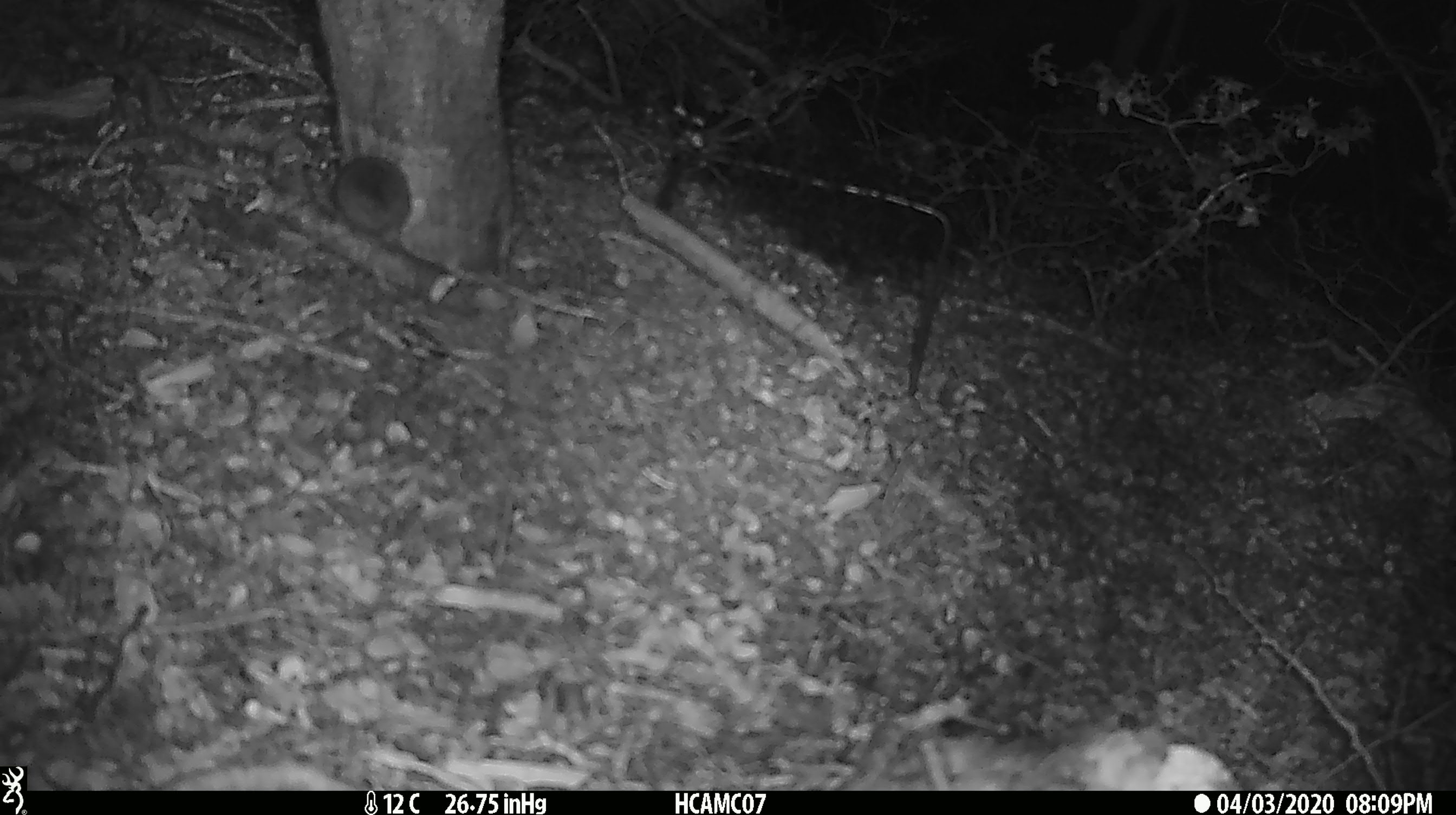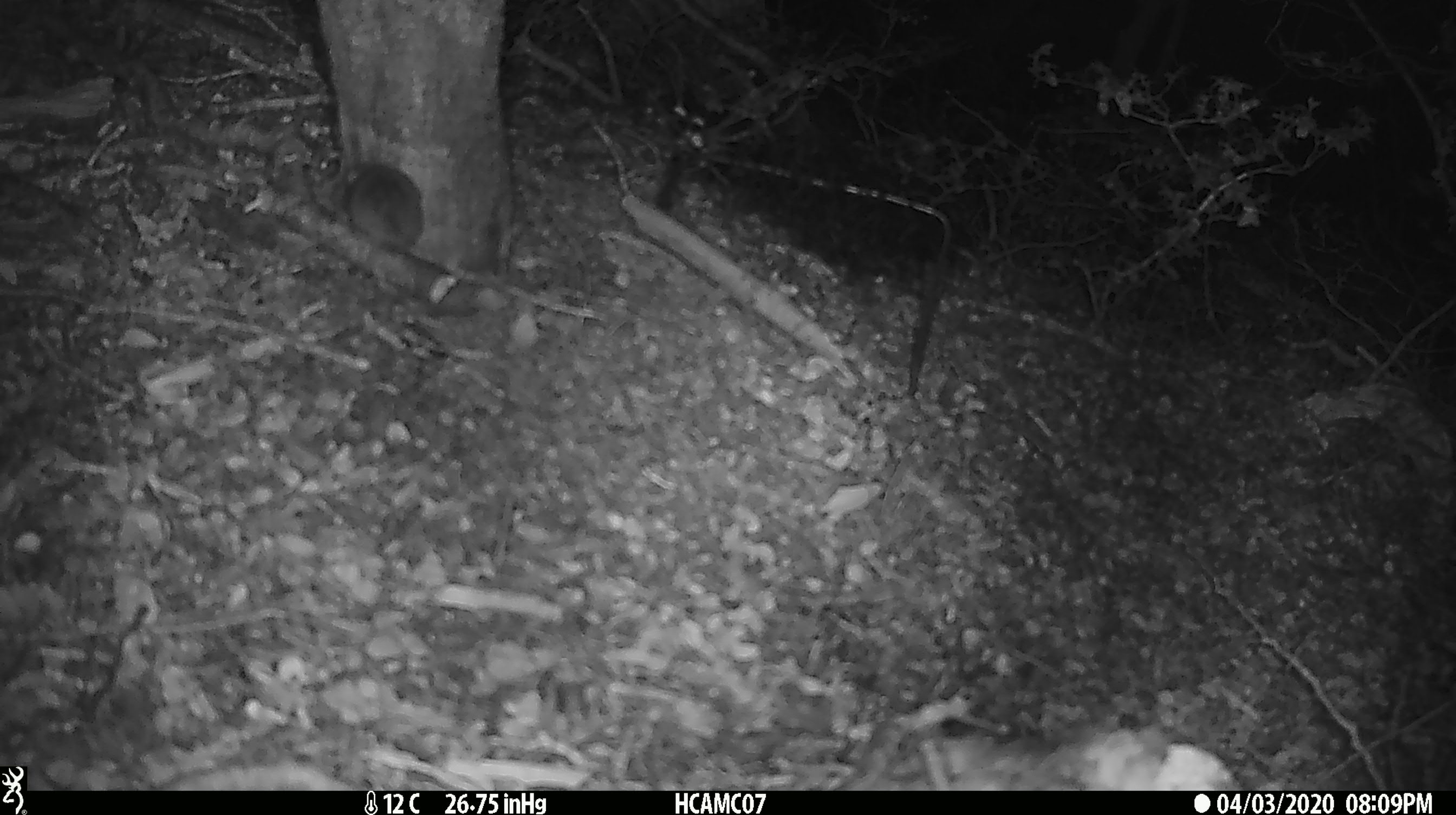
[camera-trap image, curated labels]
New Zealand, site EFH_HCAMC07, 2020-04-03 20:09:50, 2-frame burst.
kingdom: Animalia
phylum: Chordata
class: Mammalia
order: Rodentia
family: Muridae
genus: Mus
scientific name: Mus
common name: mouse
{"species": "mouse (Mus)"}